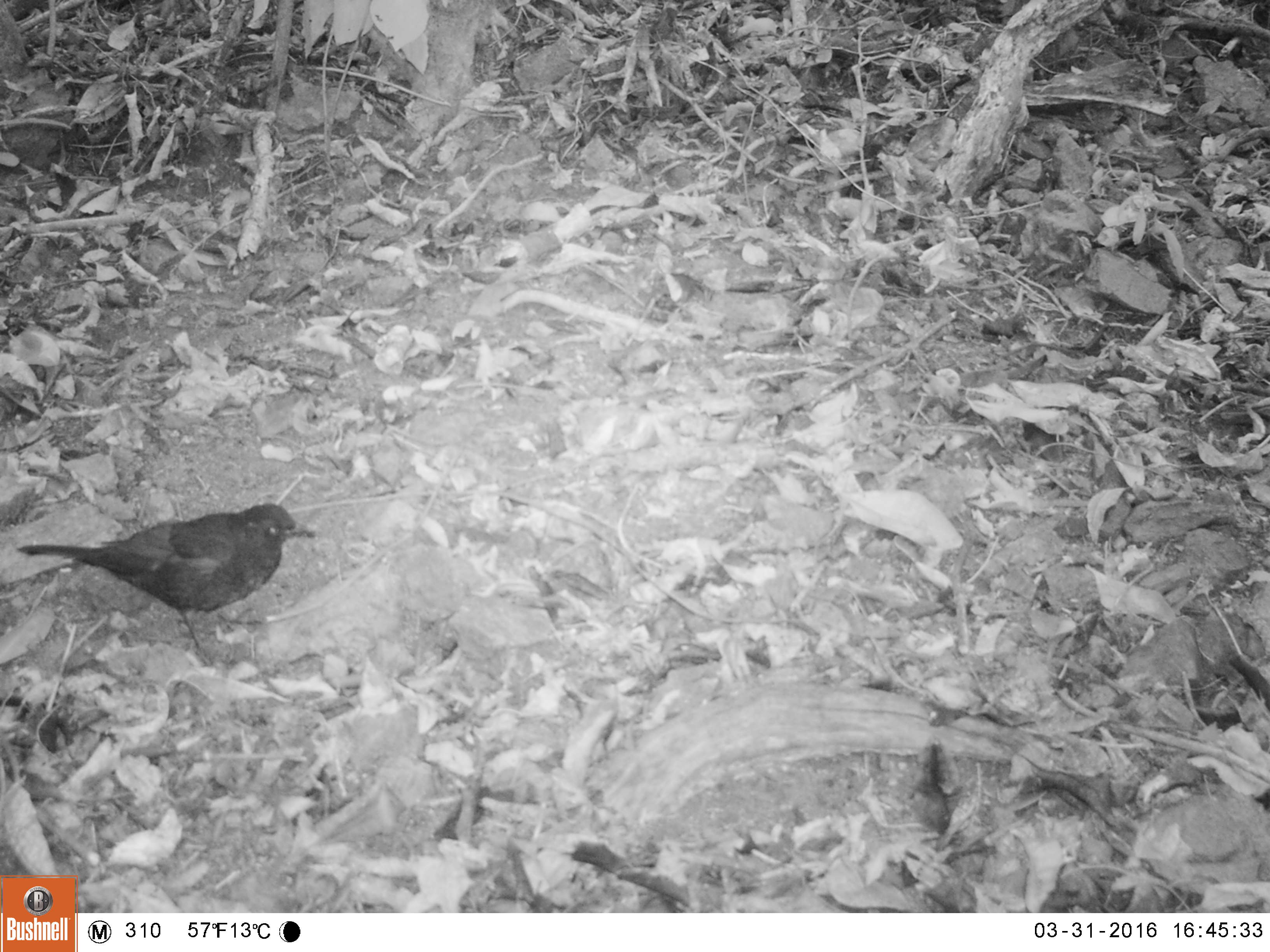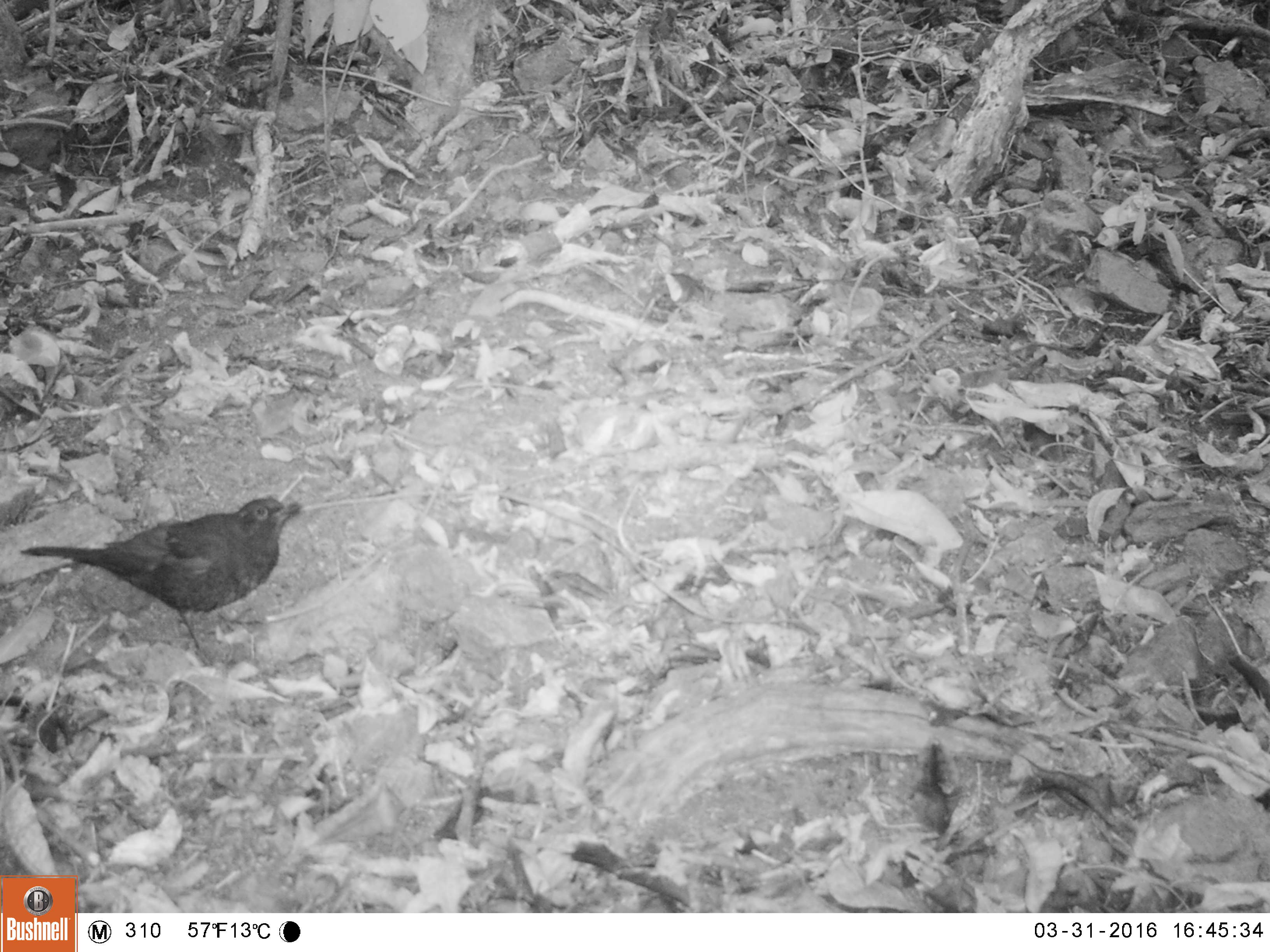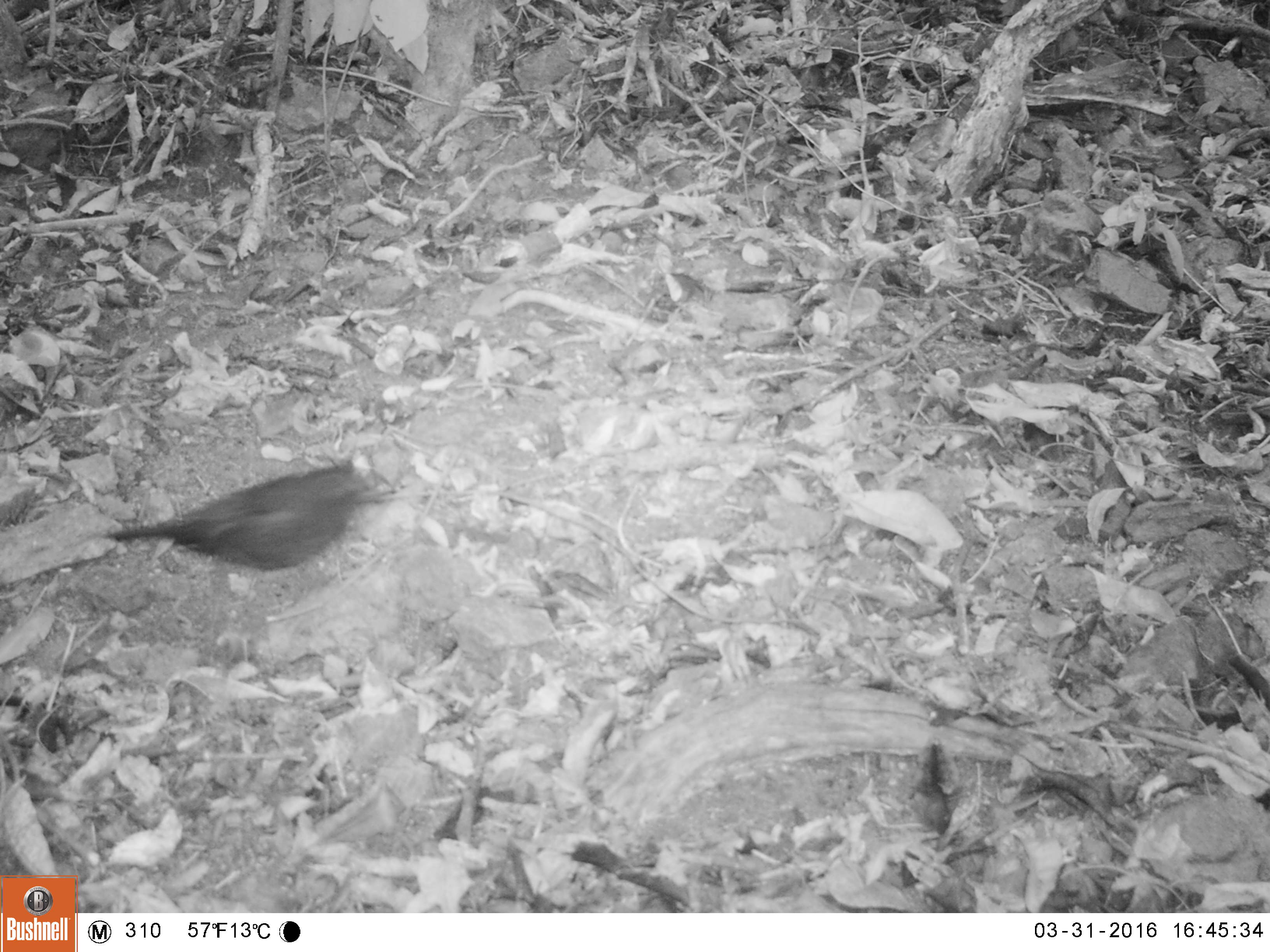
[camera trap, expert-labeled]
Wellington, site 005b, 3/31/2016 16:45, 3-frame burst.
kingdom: Animalia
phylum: Chordata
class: Aves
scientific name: Aves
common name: bird